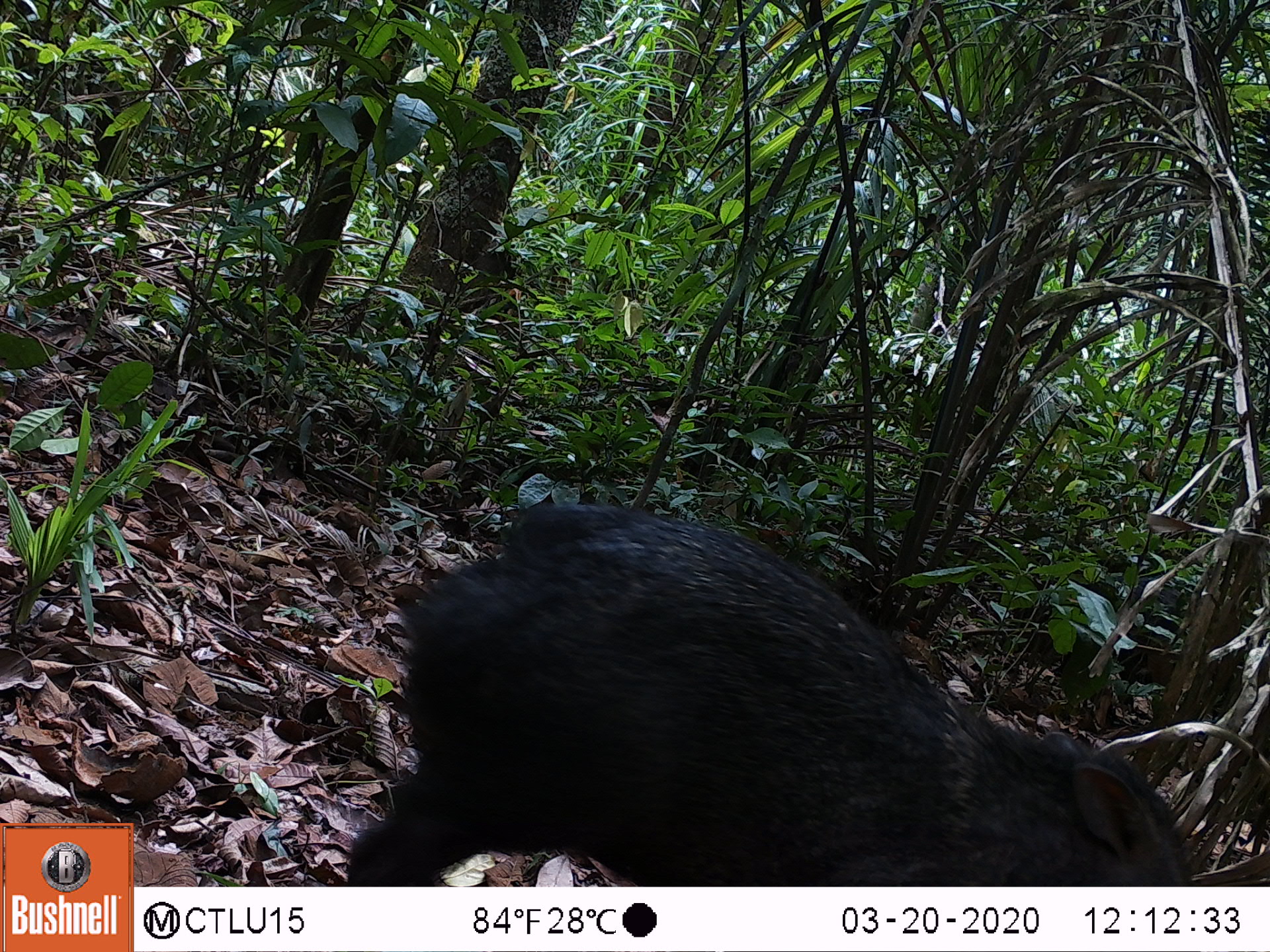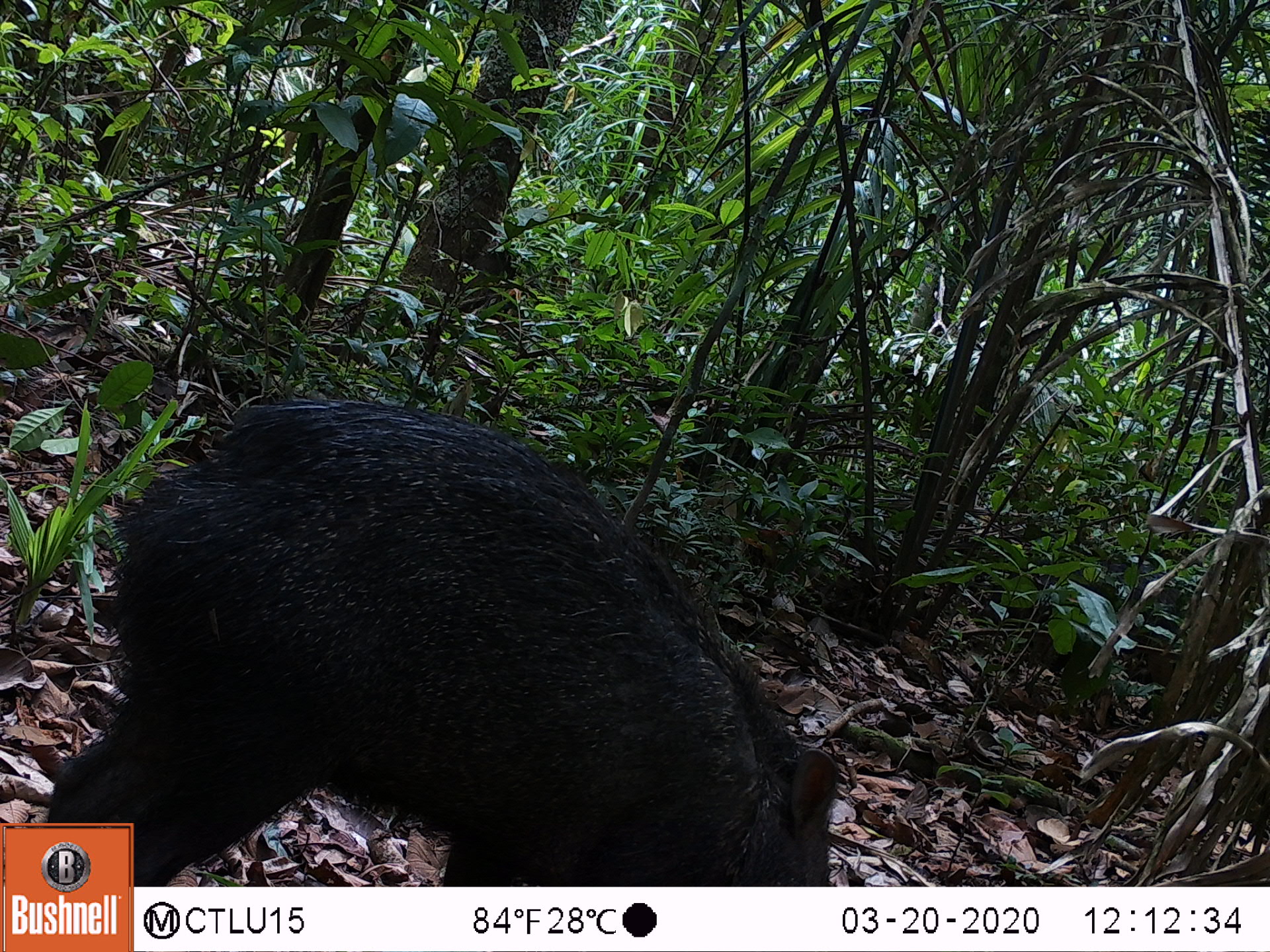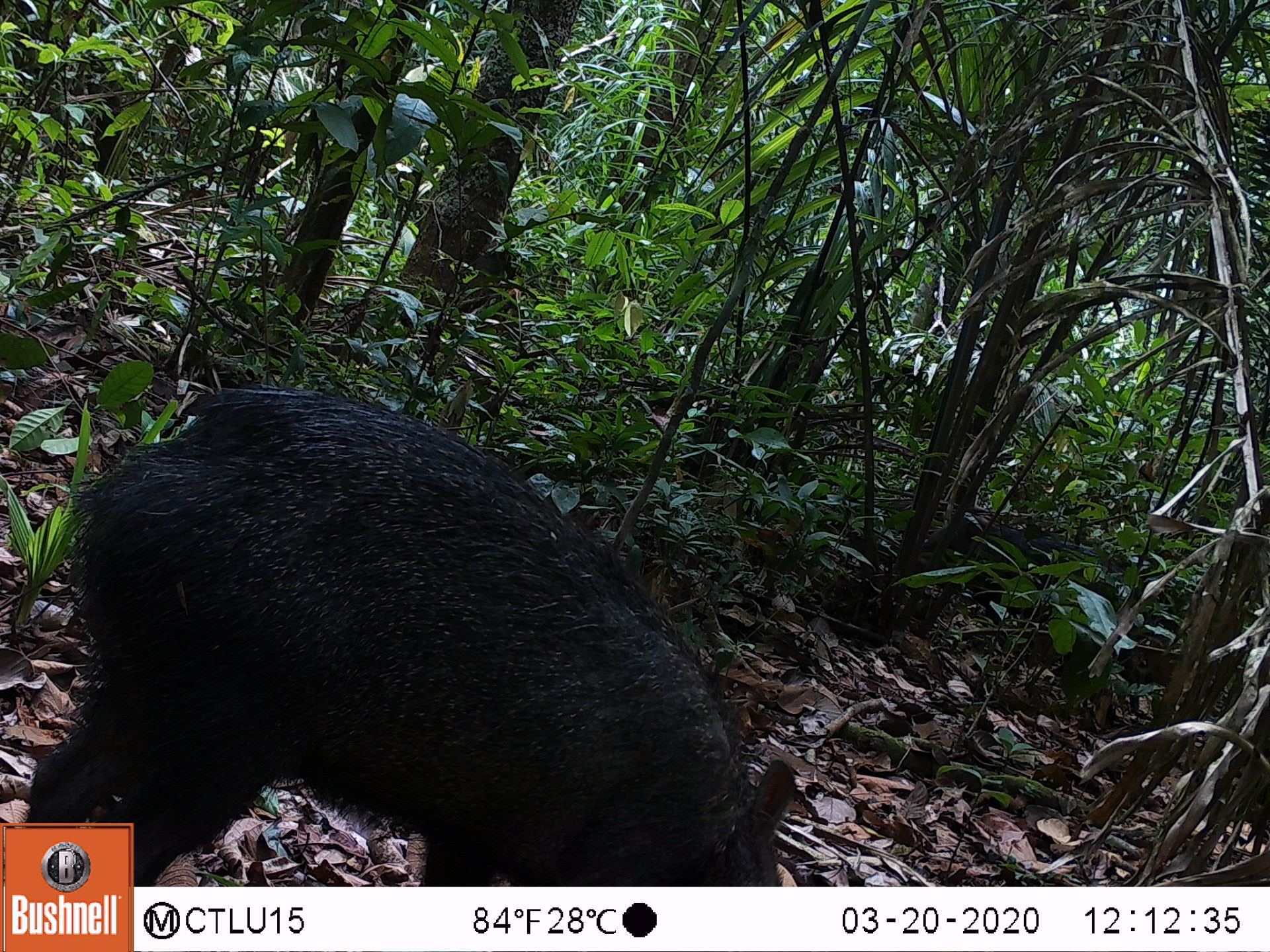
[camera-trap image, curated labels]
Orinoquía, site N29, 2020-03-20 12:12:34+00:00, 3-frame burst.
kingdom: Animalia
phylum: Chordata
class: Mammalia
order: Artiodactyla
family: Tayassuidae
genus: Pecari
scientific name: Pecari tajacu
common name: collared peccary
Collared peccary (Pecari tajacu).